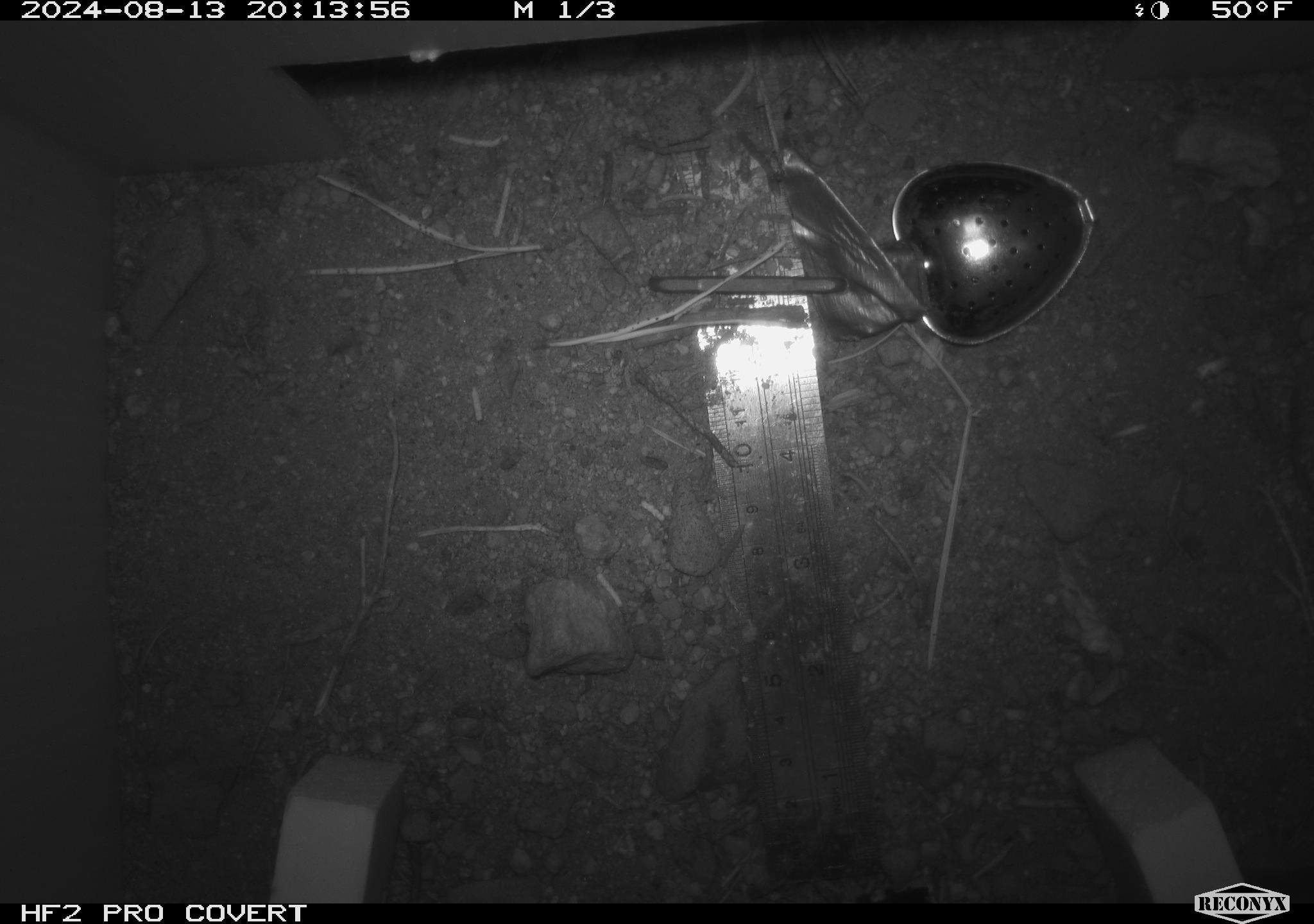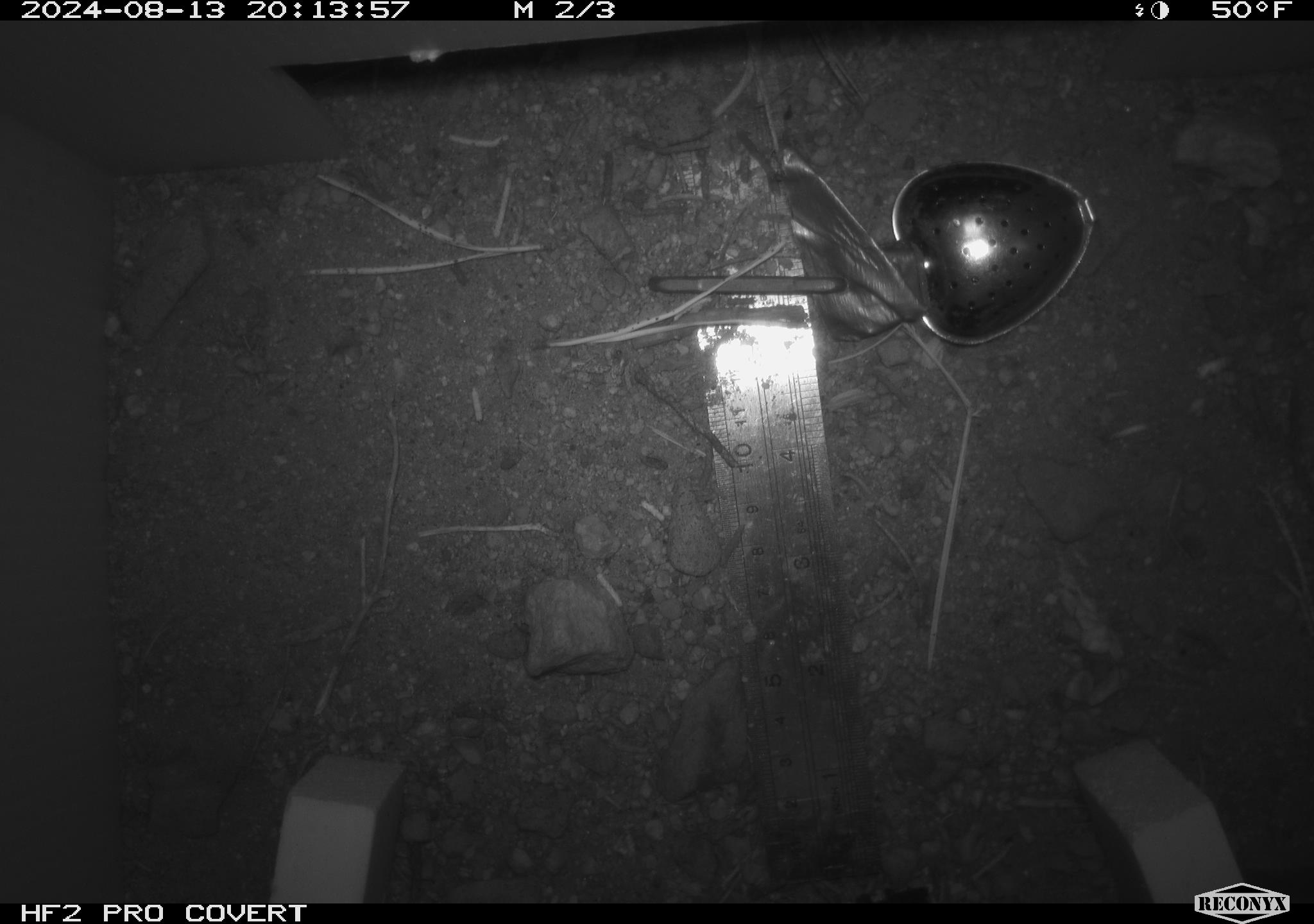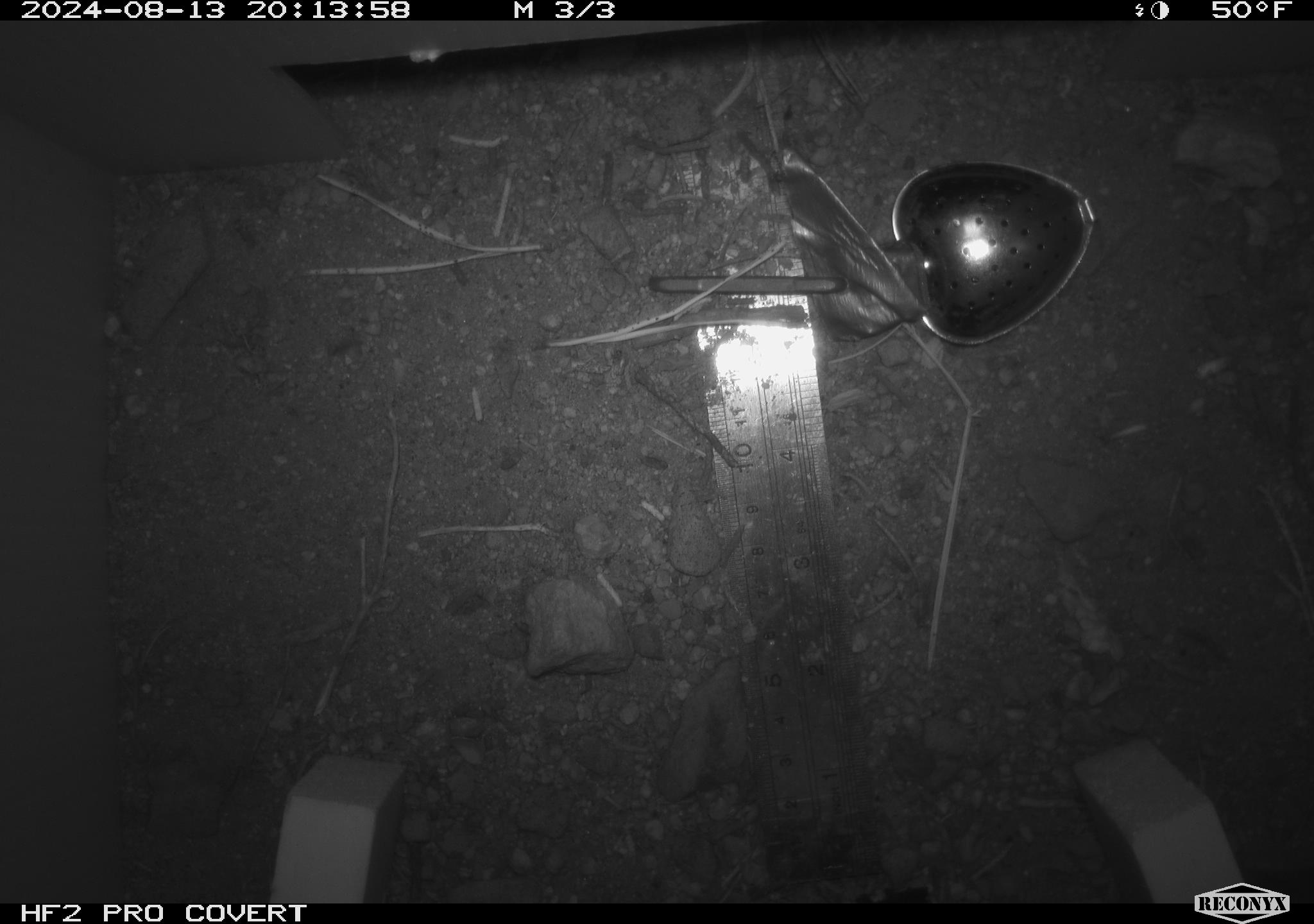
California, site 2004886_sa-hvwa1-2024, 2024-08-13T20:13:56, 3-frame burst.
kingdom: Animalia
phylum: Chordata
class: Mammalia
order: Rodentia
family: Sciuridae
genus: Neotamias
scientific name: Neotamias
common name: western chipmunks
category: neotamias species